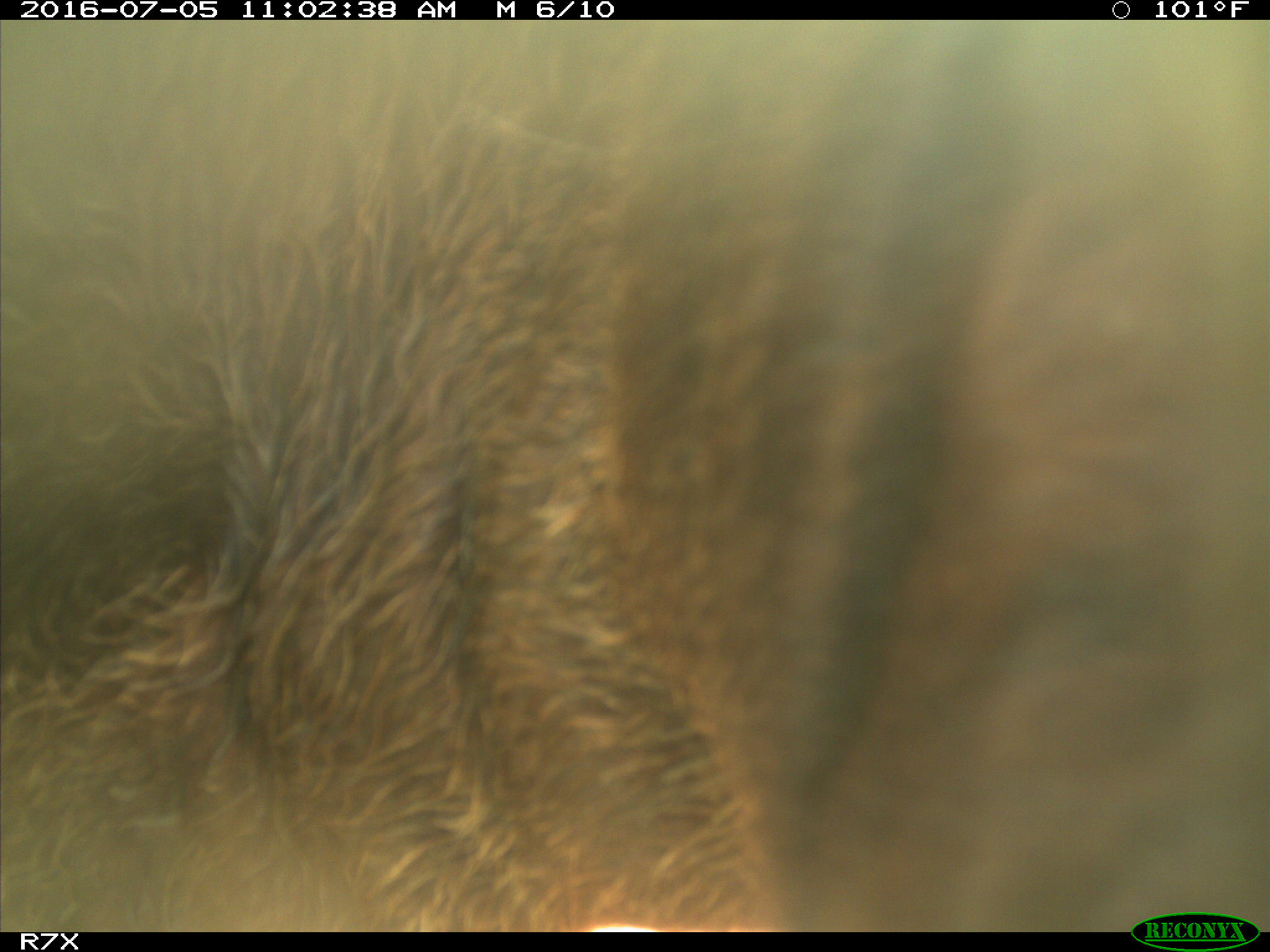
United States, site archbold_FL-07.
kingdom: Animalia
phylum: Chordata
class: Mammalia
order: Artiodactyla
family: Bovidae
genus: Bos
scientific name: Bos taurus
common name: domestic cow